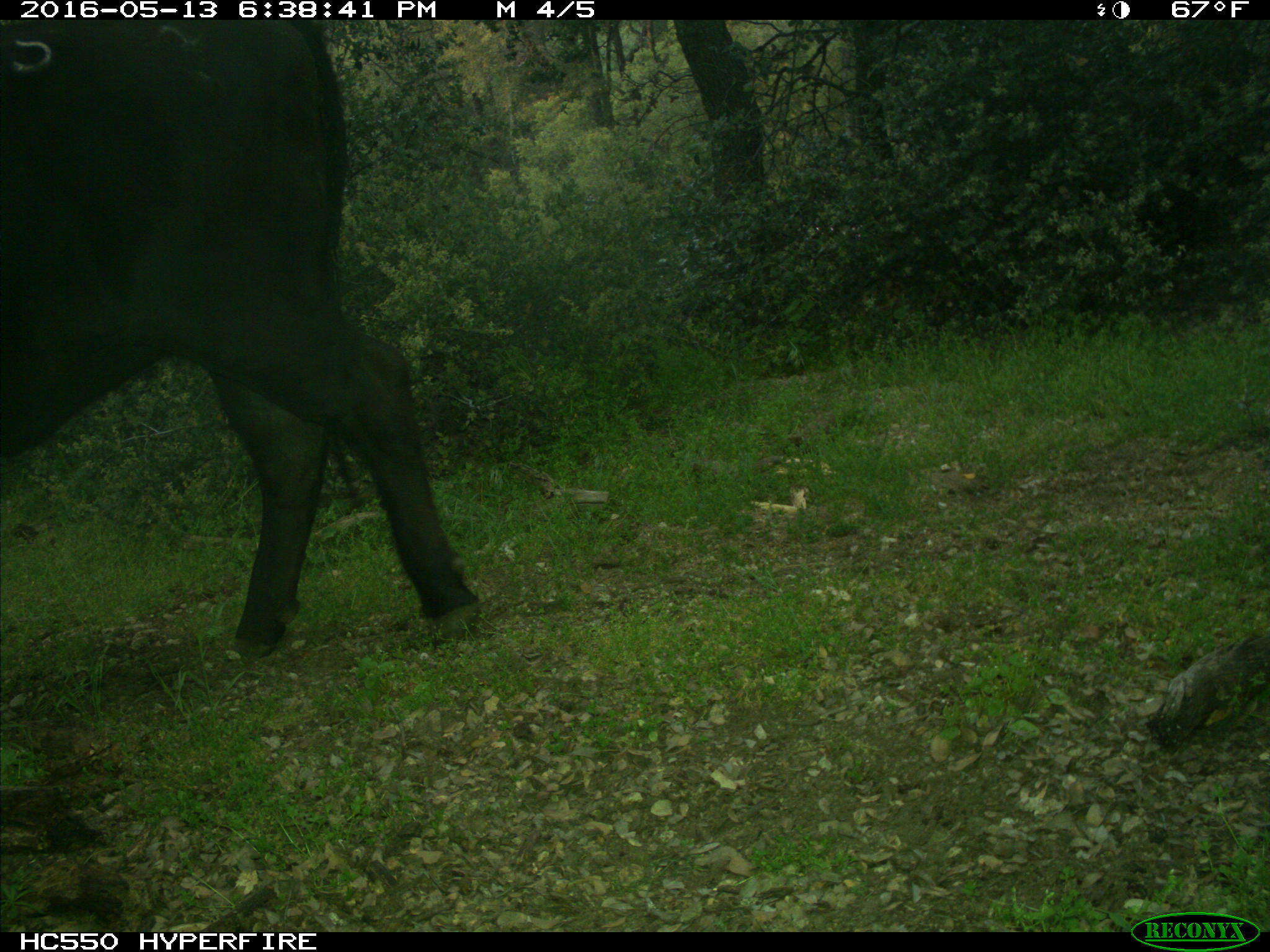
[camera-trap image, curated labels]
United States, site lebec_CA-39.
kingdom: Animalia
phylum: Chordata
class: Mammalia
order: Artiodactyla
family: Bovidae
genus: Bos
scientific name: Bos taurus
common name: domestic cow